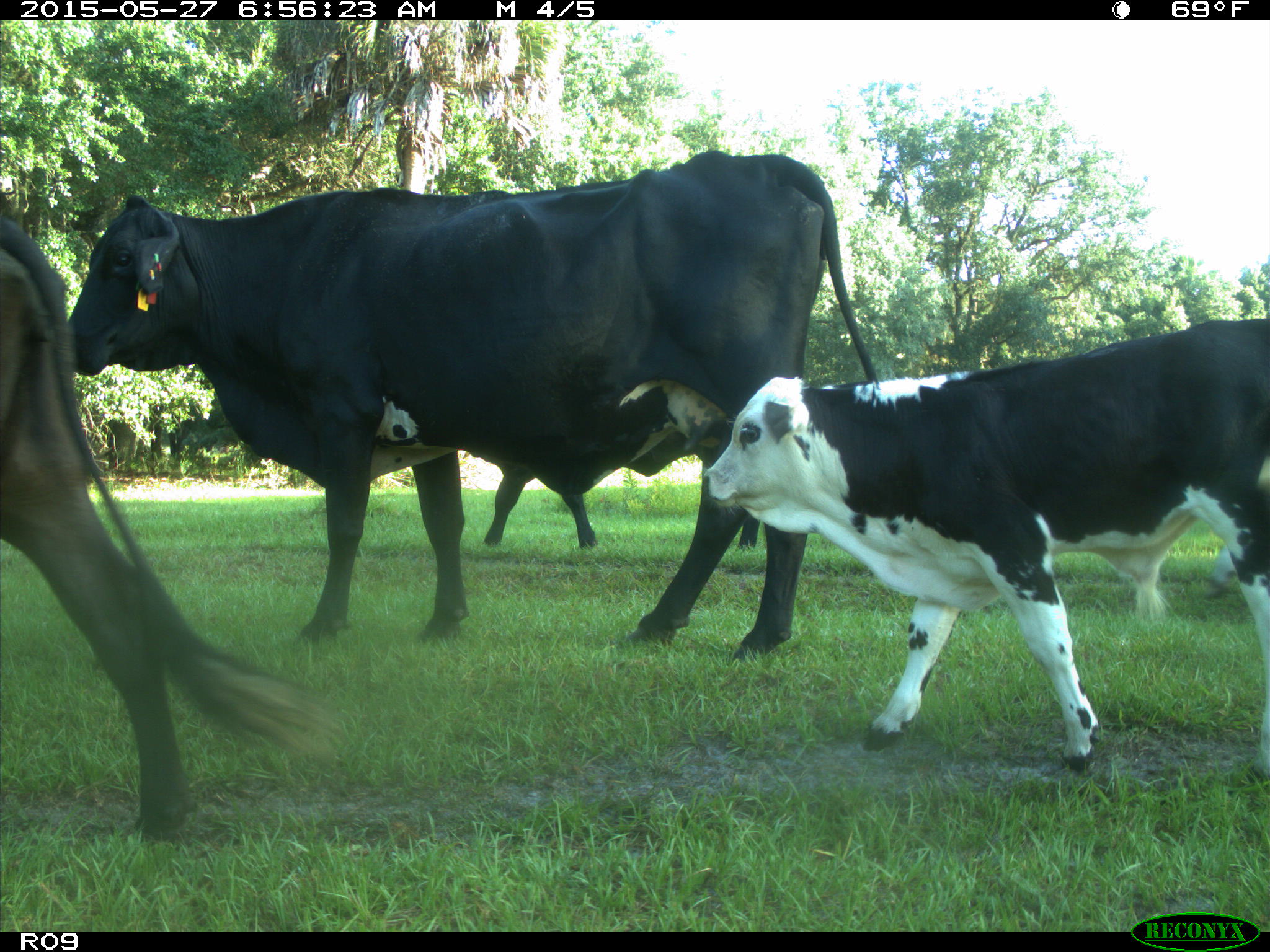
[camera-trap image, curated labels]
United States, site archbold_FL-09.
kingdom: Animalia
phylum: Chordata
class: Mammalia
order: Artiodactyla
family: Bovidae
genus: Bos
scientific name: Bos taurus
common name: domestic cow